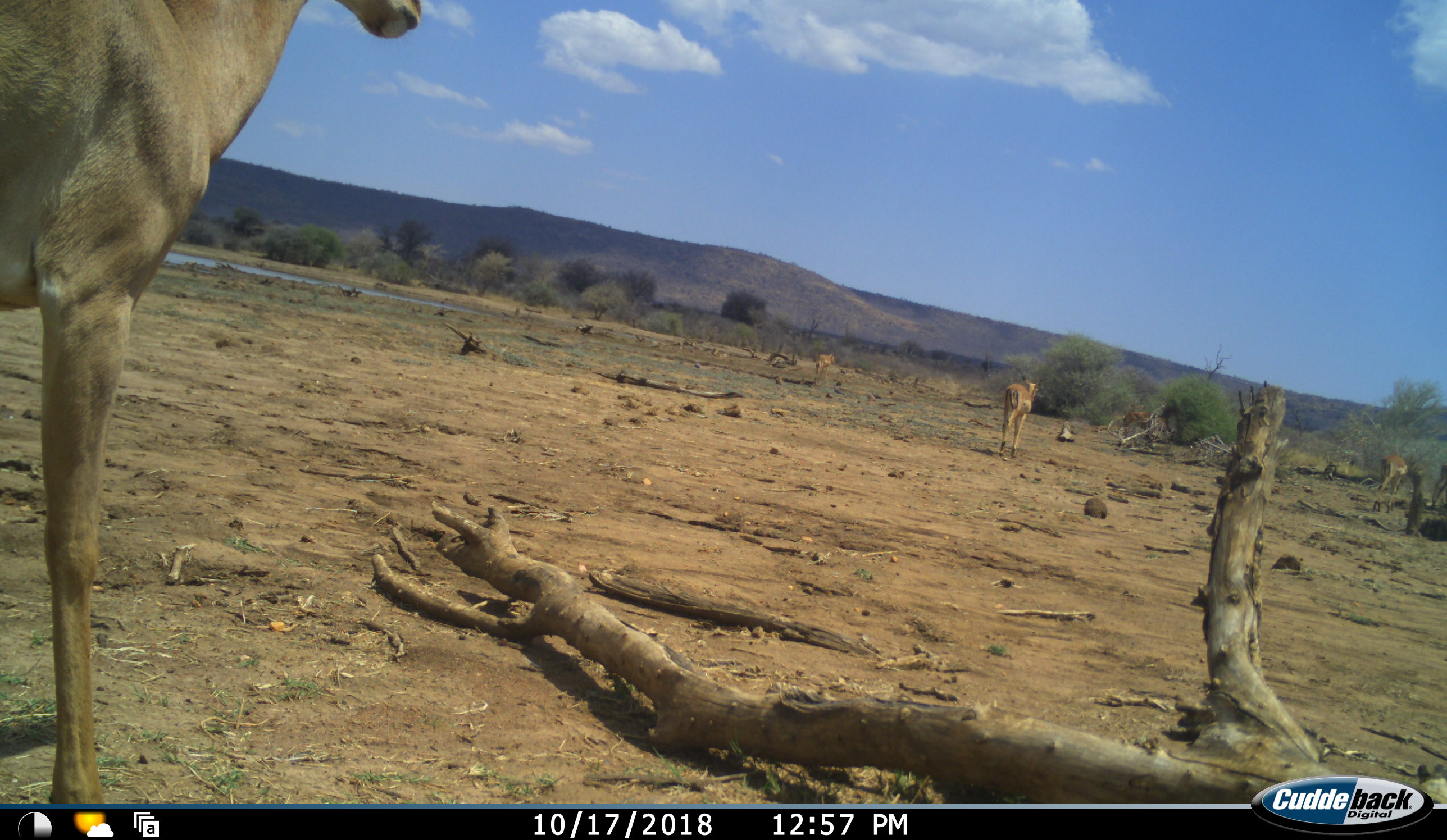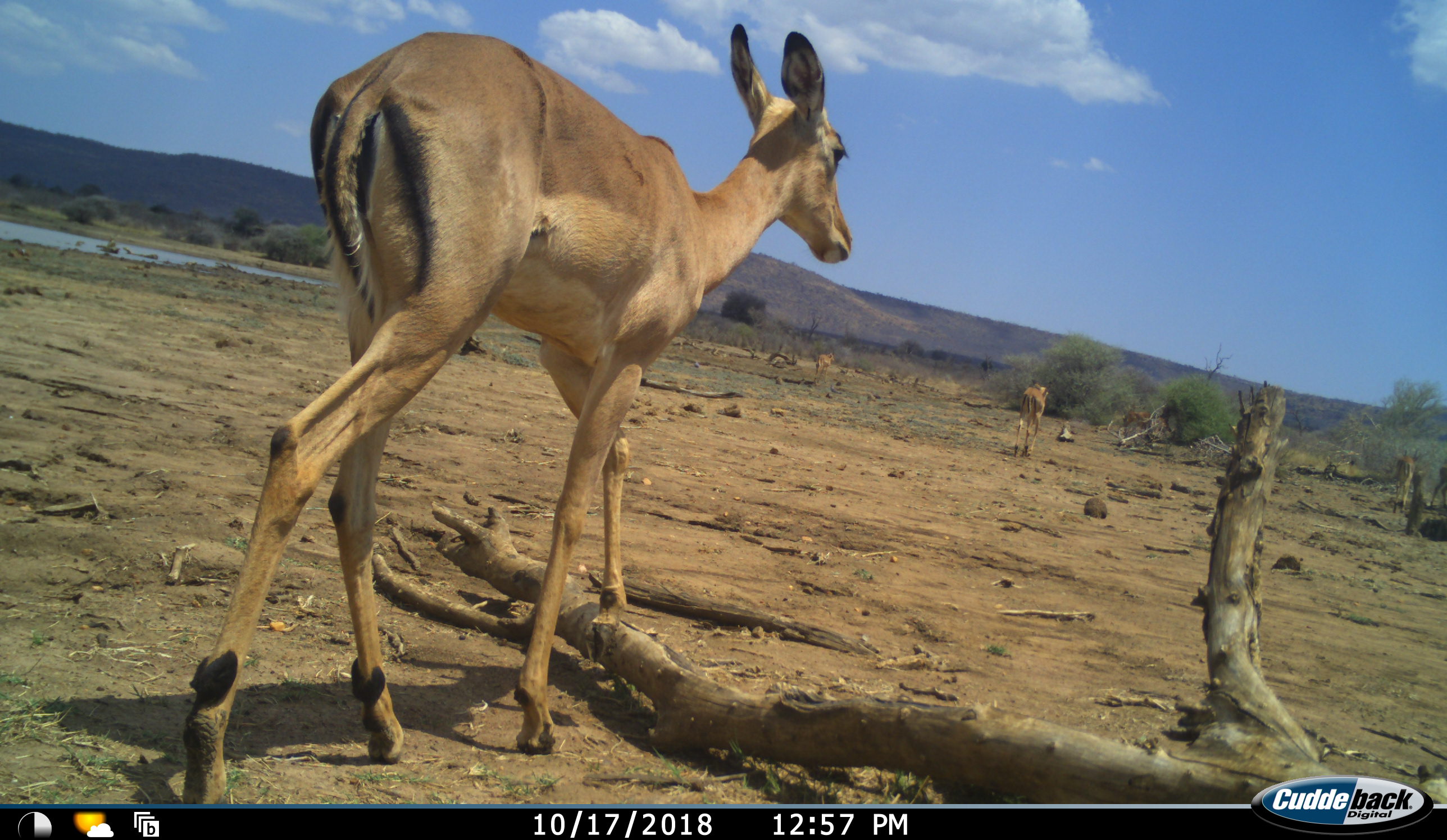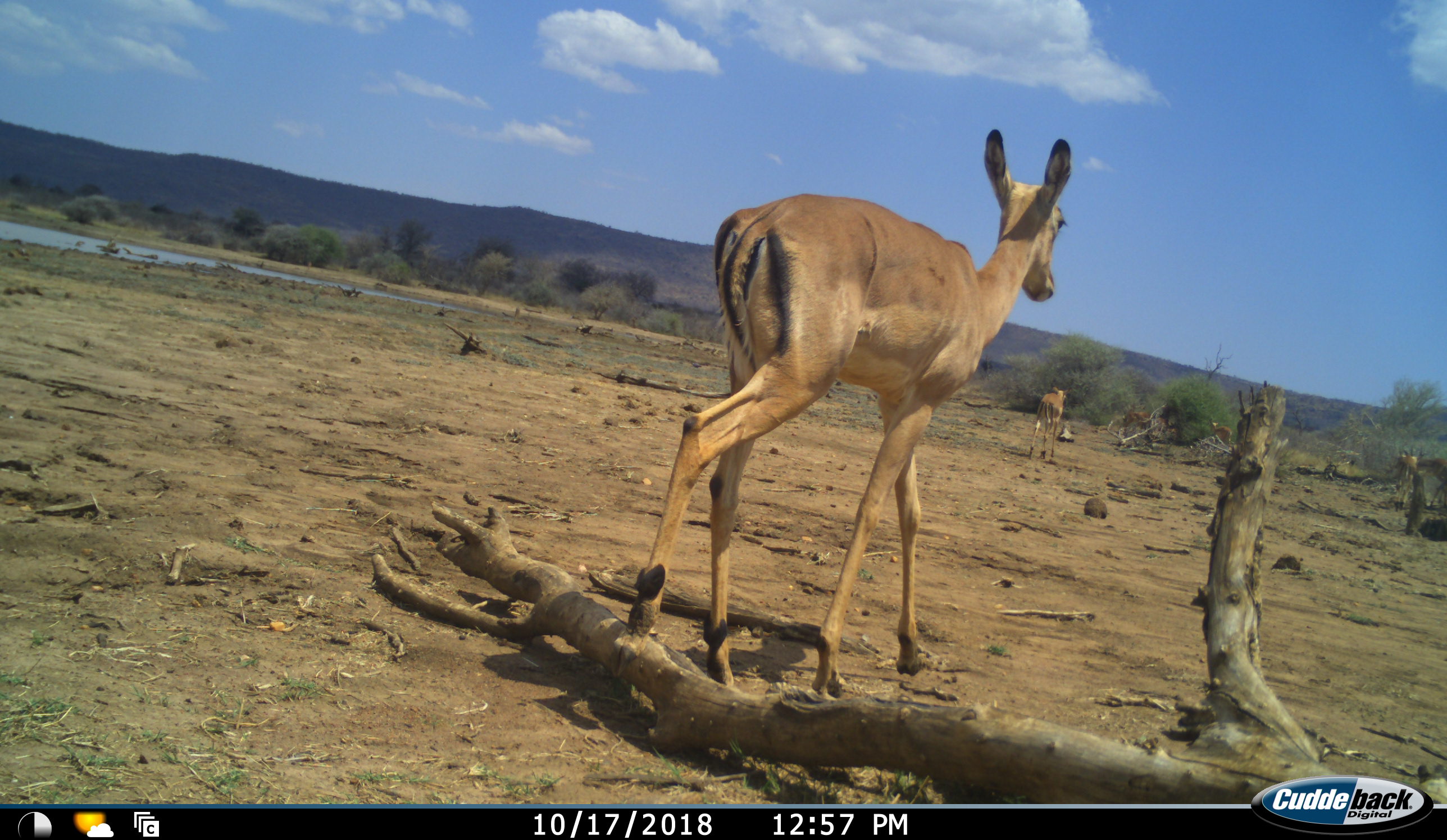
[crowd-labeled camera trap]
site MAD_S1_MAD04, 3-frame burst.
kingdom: Animalia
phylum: Chordata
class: Mammalia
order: Artiodactyla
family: Bovidae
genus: Aepyceros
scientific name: Aepyceros melampus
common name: impala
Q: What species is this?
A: Impala (Aepyceros melampus).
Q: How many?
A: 5.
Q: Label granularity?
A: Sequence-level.